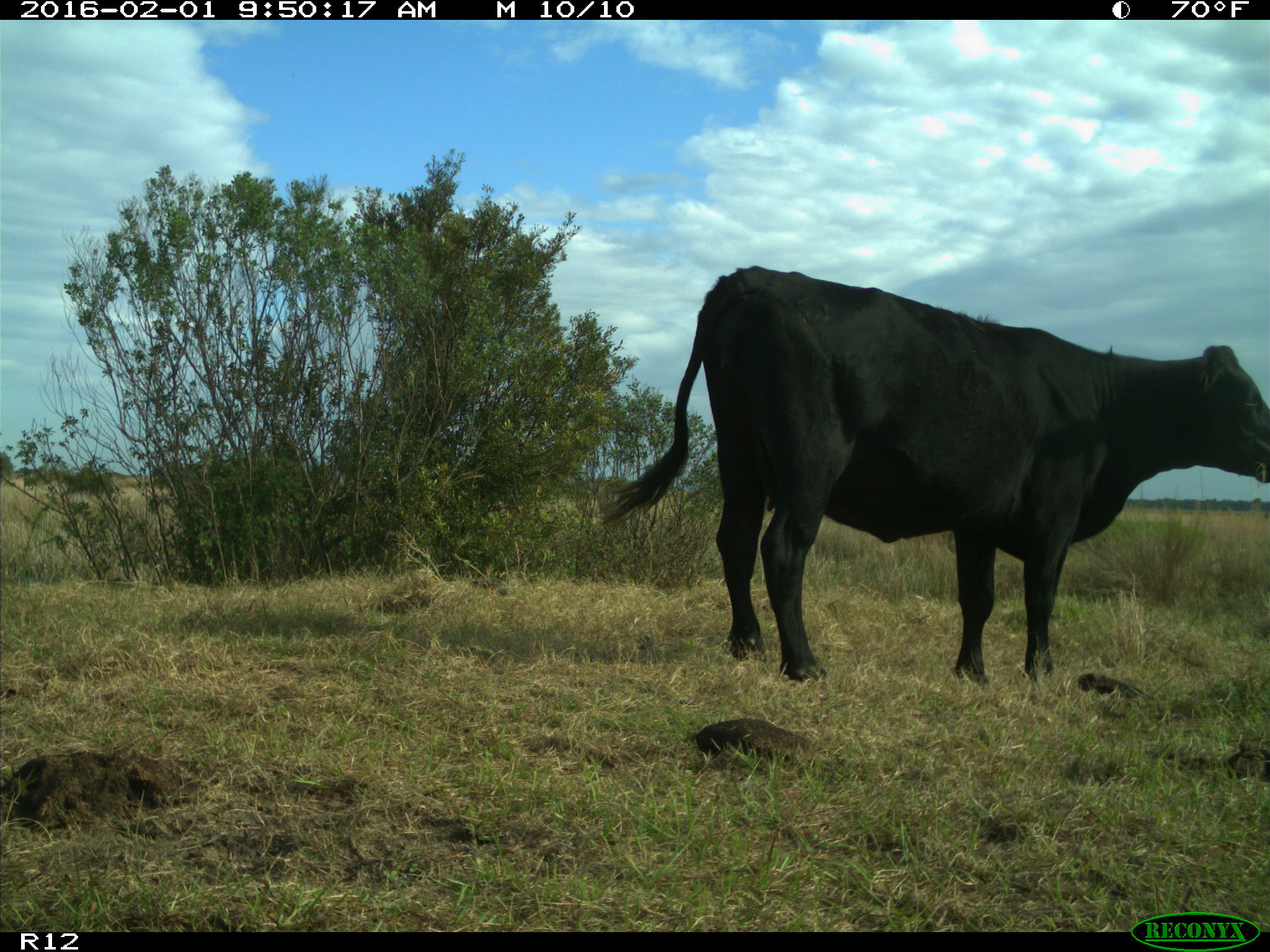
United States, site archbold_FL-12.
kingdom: Animalia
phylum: Chordata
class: Mammalia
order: Artiodactyla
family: Bovidae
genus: Bos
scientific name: Bos taurus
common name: domestic cow